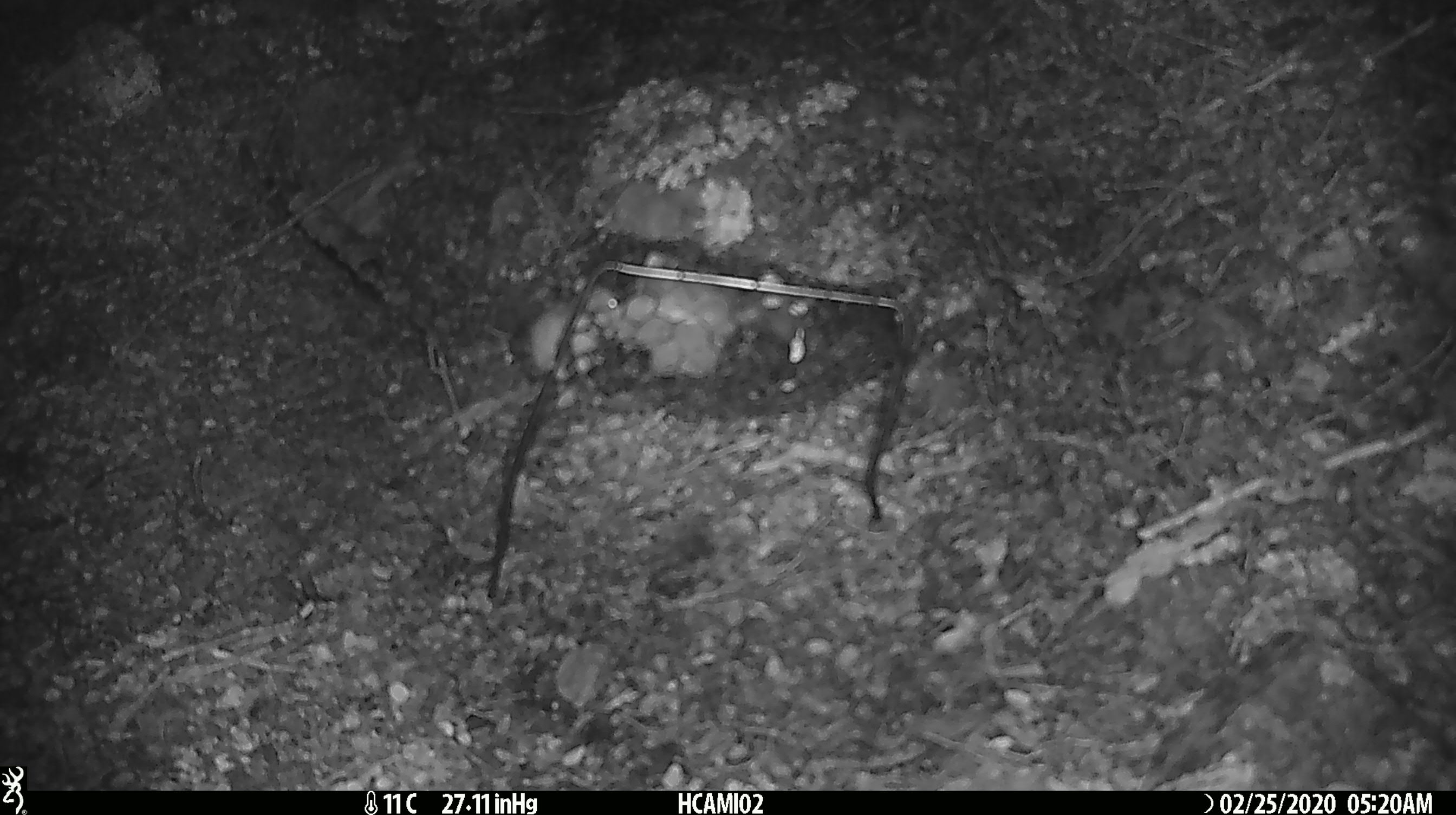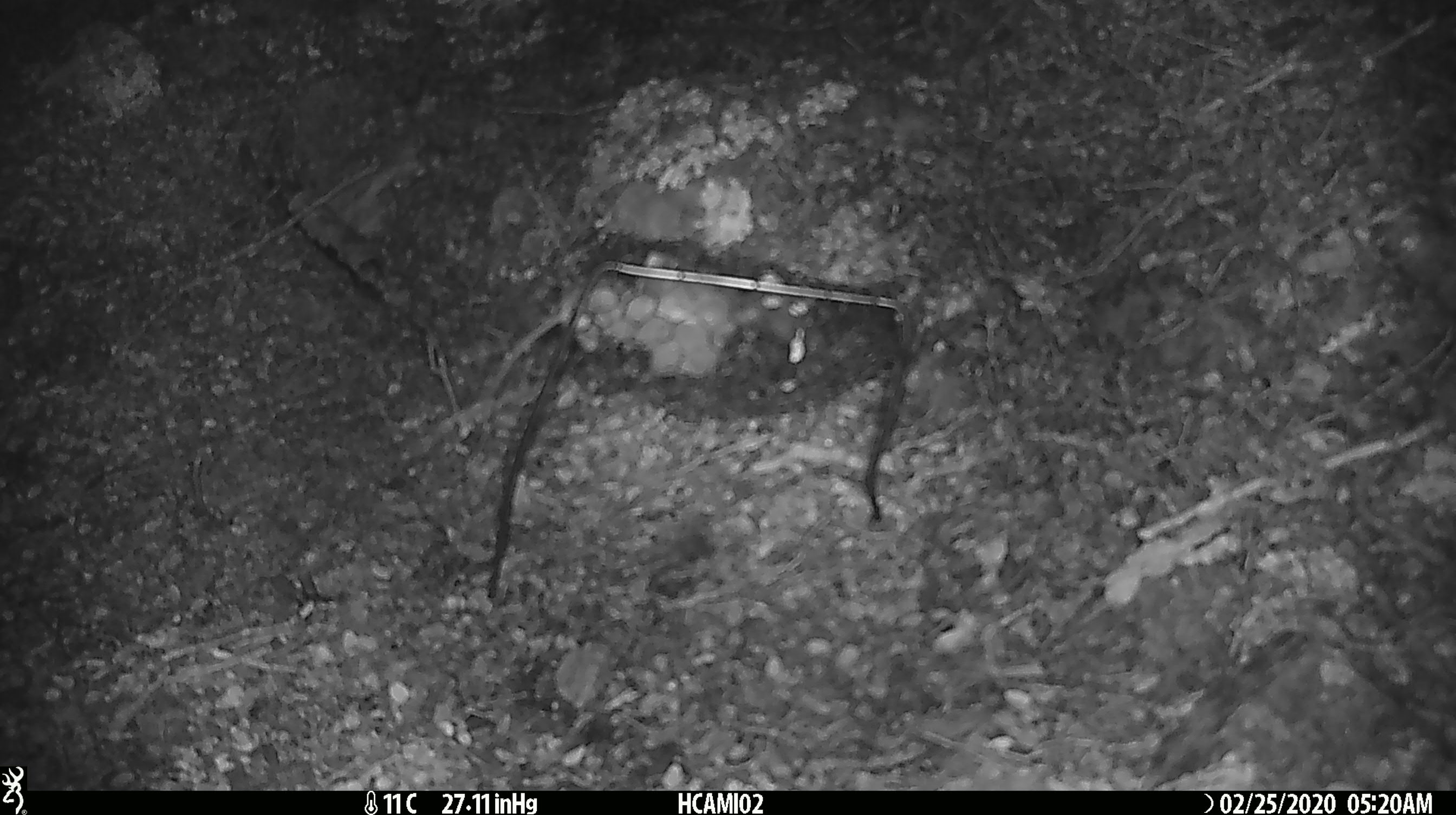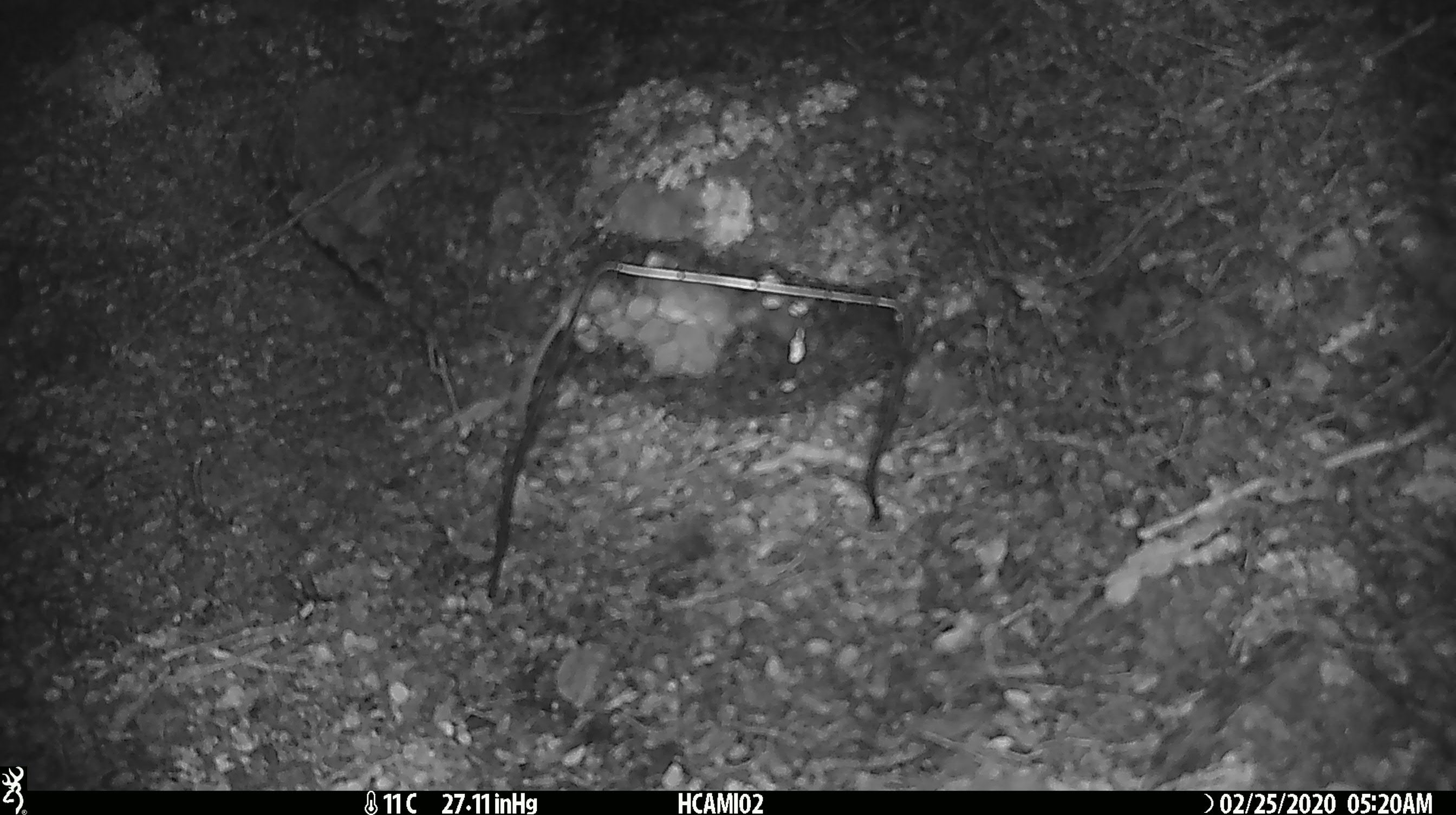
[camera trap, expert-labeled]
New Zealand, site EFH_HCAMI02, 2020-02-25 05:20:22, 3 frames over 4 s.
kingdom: Animalia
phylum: Chordata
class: Mammalia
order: Rodentia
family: Muridae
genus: Mus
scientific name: Mus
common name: mouse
Mouse (Mus).